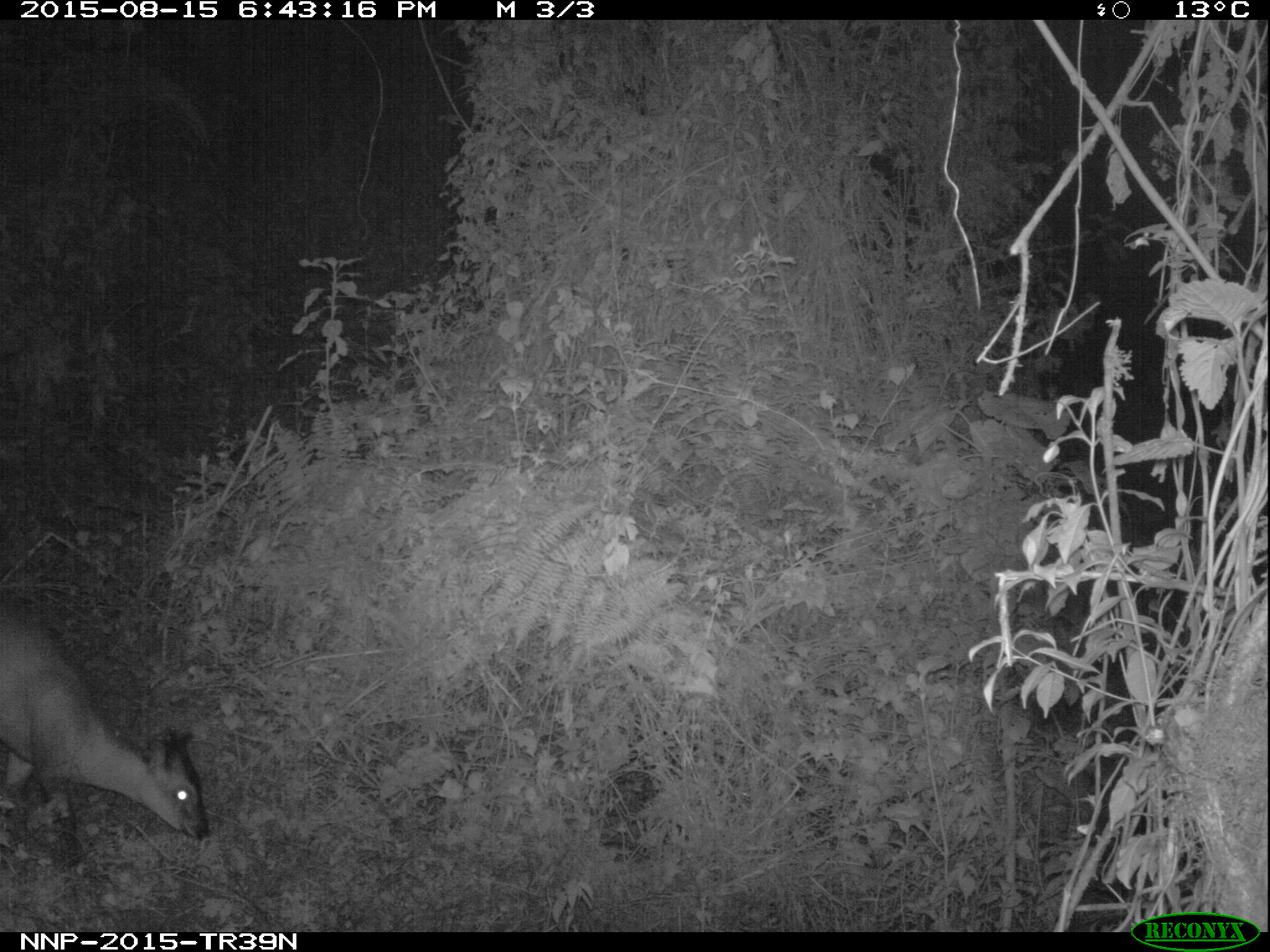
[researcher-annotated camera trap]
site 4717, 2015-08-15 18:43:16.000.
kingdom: Animalia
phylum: Chordata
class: Mammalia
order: Artiodactyla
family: Bovidae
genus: Cephalophus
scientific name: Cephalophus nigrifrons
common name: black-fronted duiker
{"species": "Cephalophus nigrifrons (black-fronted duiker)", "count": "1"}